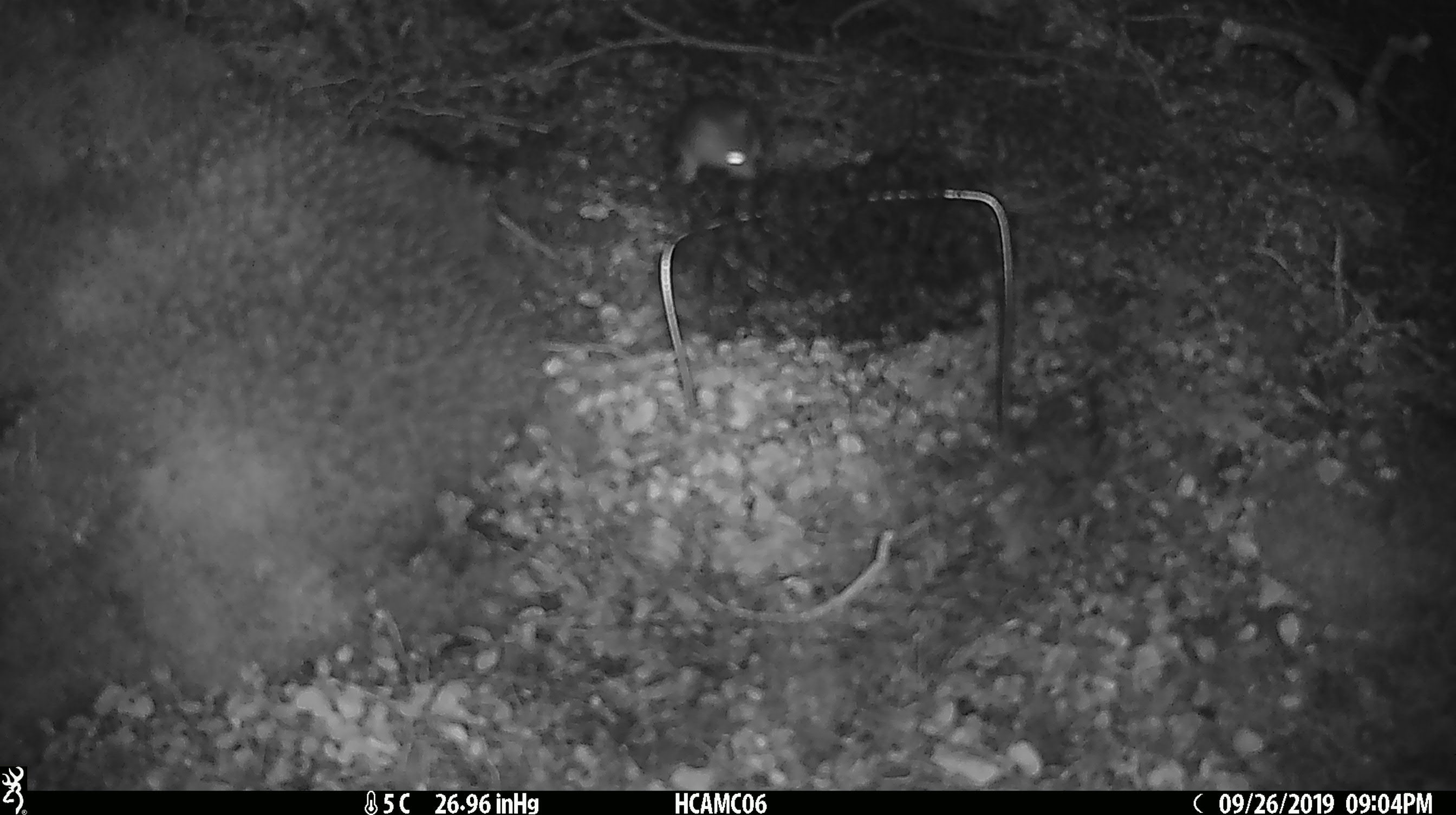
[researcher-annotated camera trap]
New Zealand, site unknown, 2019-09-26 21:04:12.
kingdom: Animalia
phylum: Chordata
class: Mammalia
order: Rodentia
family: Muridae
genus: Mus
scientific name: Mus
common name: mouse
Mouse (Mus).